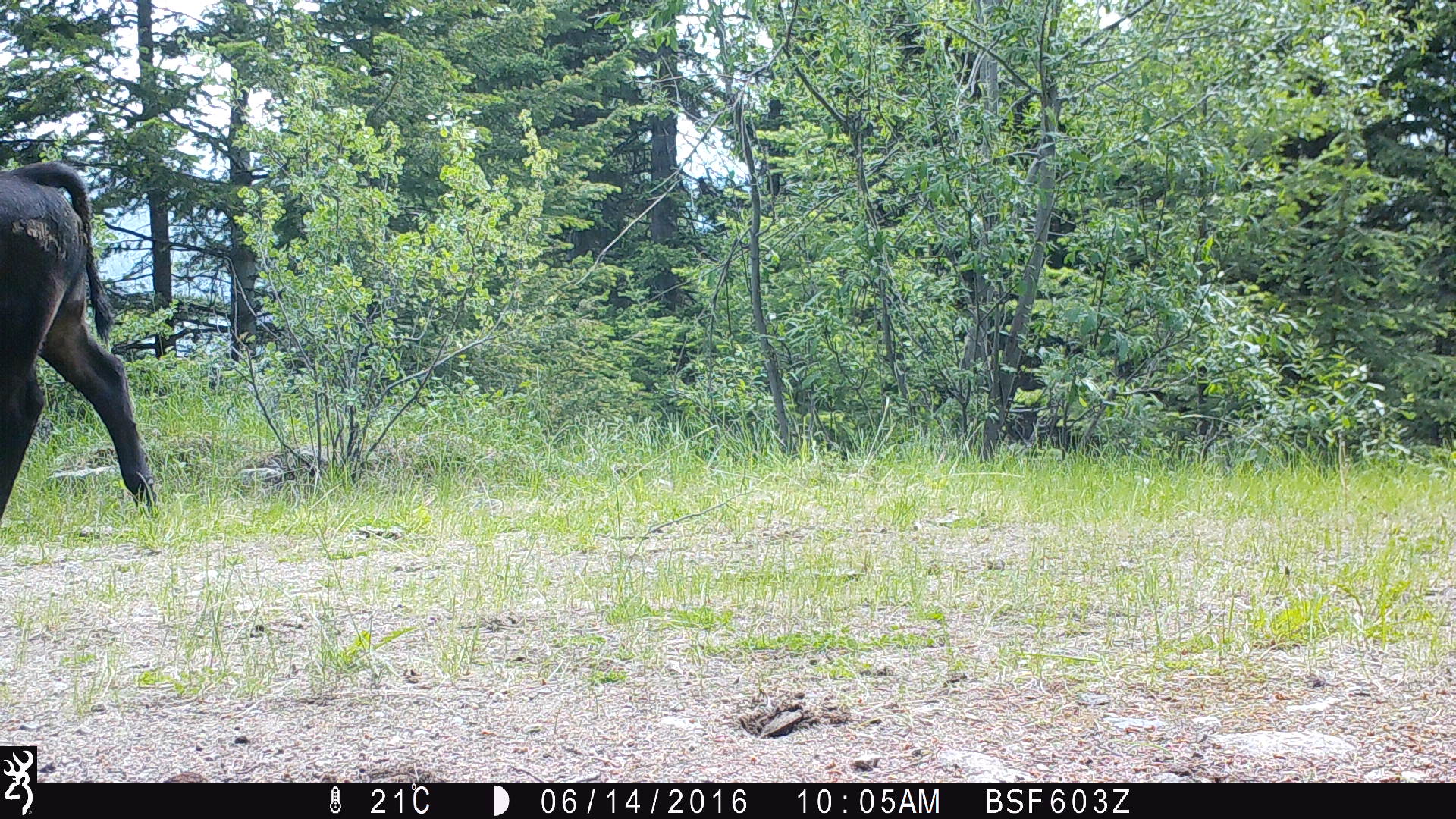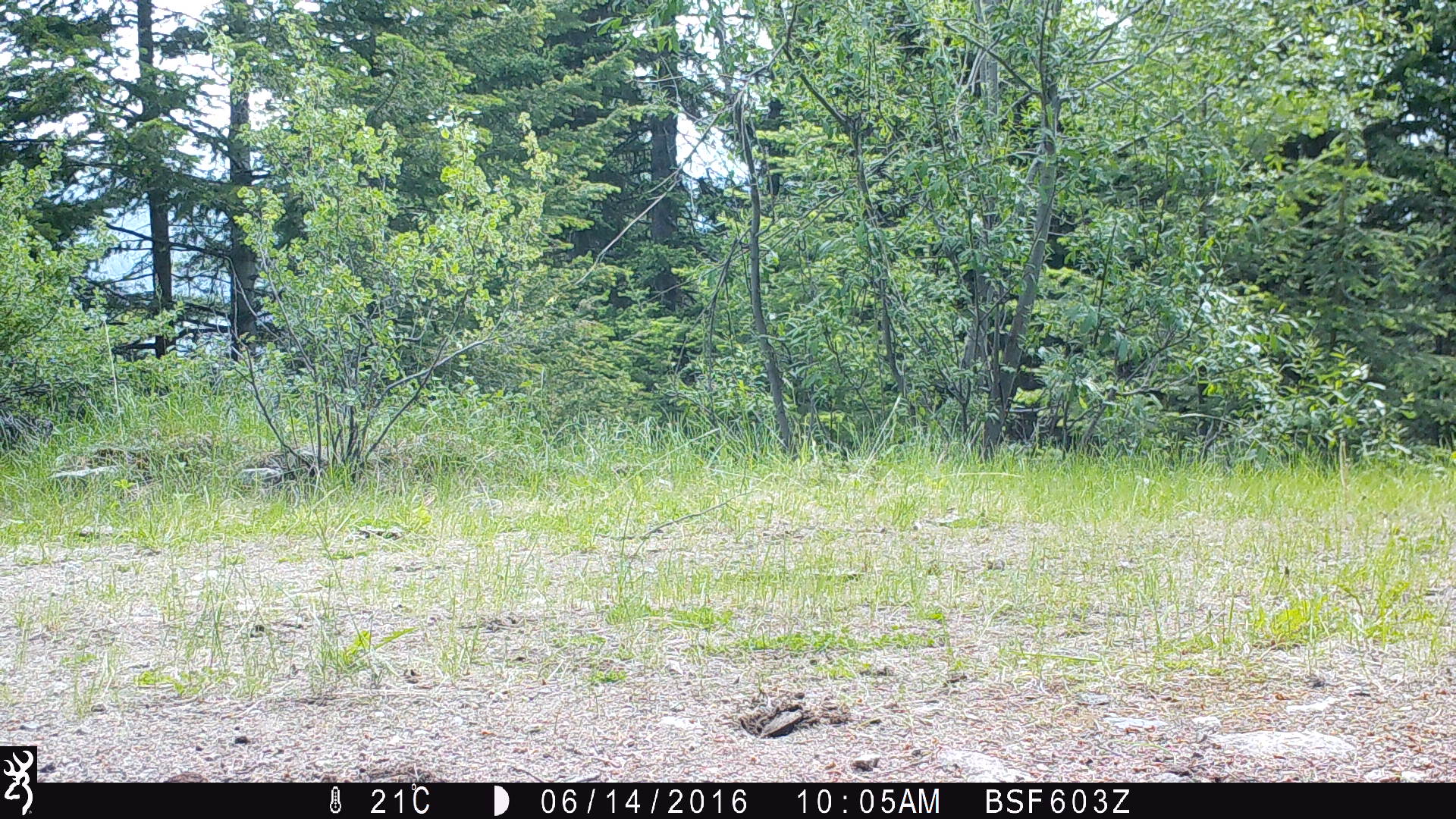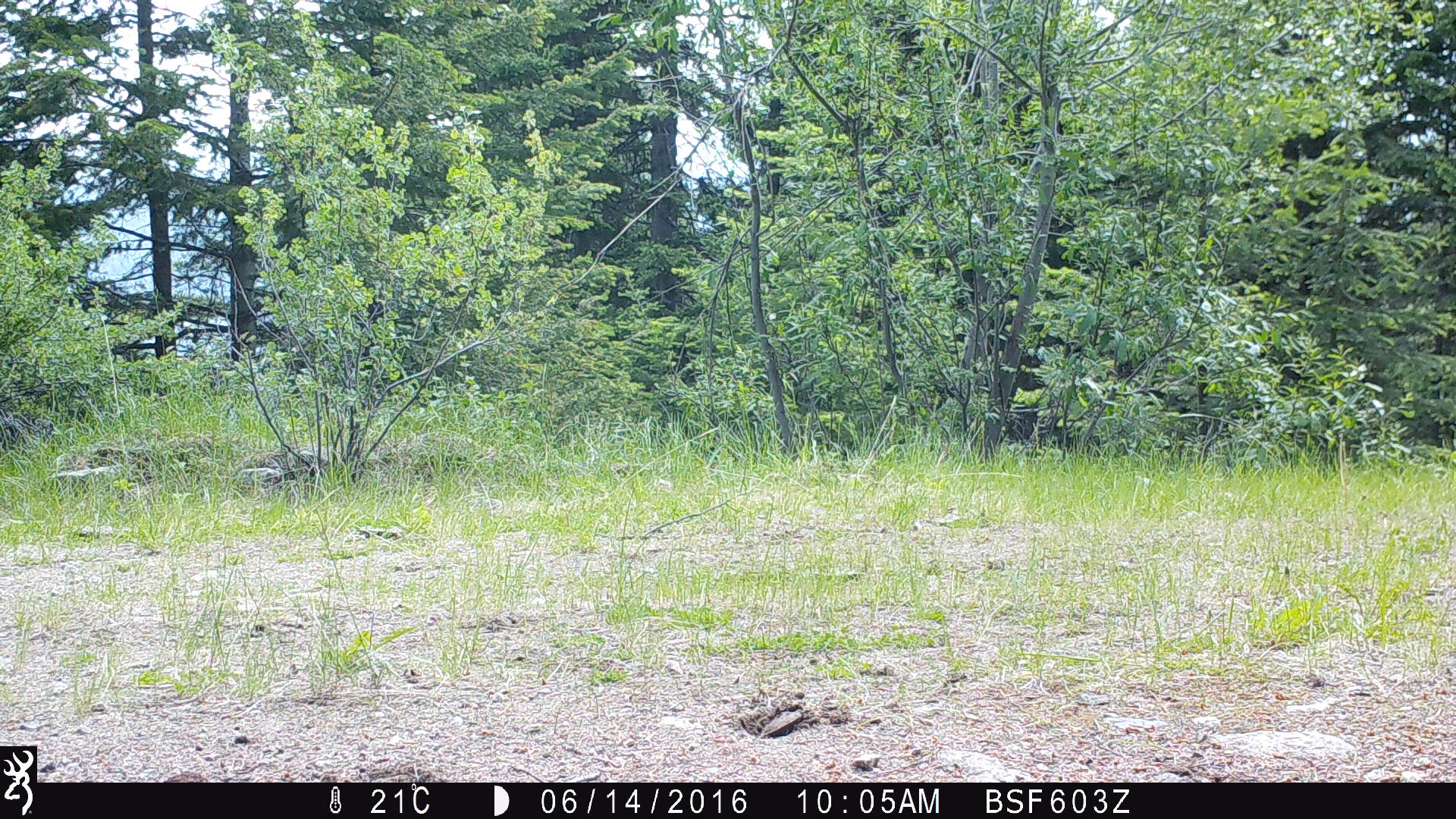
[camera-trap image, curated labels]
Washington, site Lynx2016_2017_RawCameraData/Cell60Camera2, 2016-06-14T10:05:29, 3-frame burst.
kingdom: Animalia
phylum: Chordata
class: Mammalia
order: Artiodactyla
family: Bovidae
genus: Bos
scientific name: Bos taurus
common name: domestic cattle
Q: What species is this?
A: Domestic cattle (Bos taurus).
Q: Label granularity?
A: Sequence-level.